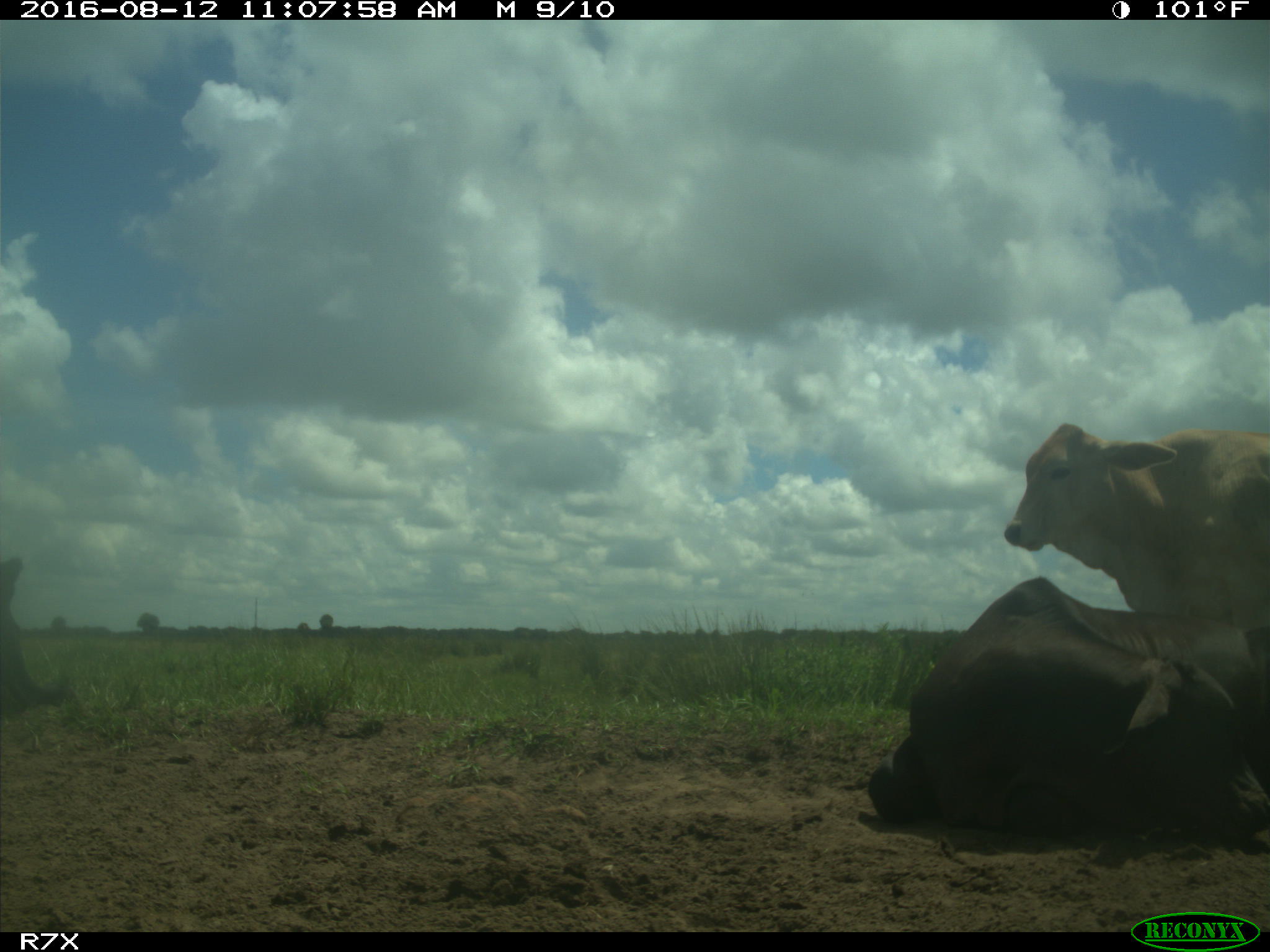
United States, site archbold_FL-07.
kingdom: Animalia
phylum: Chordata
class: Mammalia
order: Artiodactyla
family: Bovidae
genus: Bos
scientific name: Bos taurus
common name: domestic cow